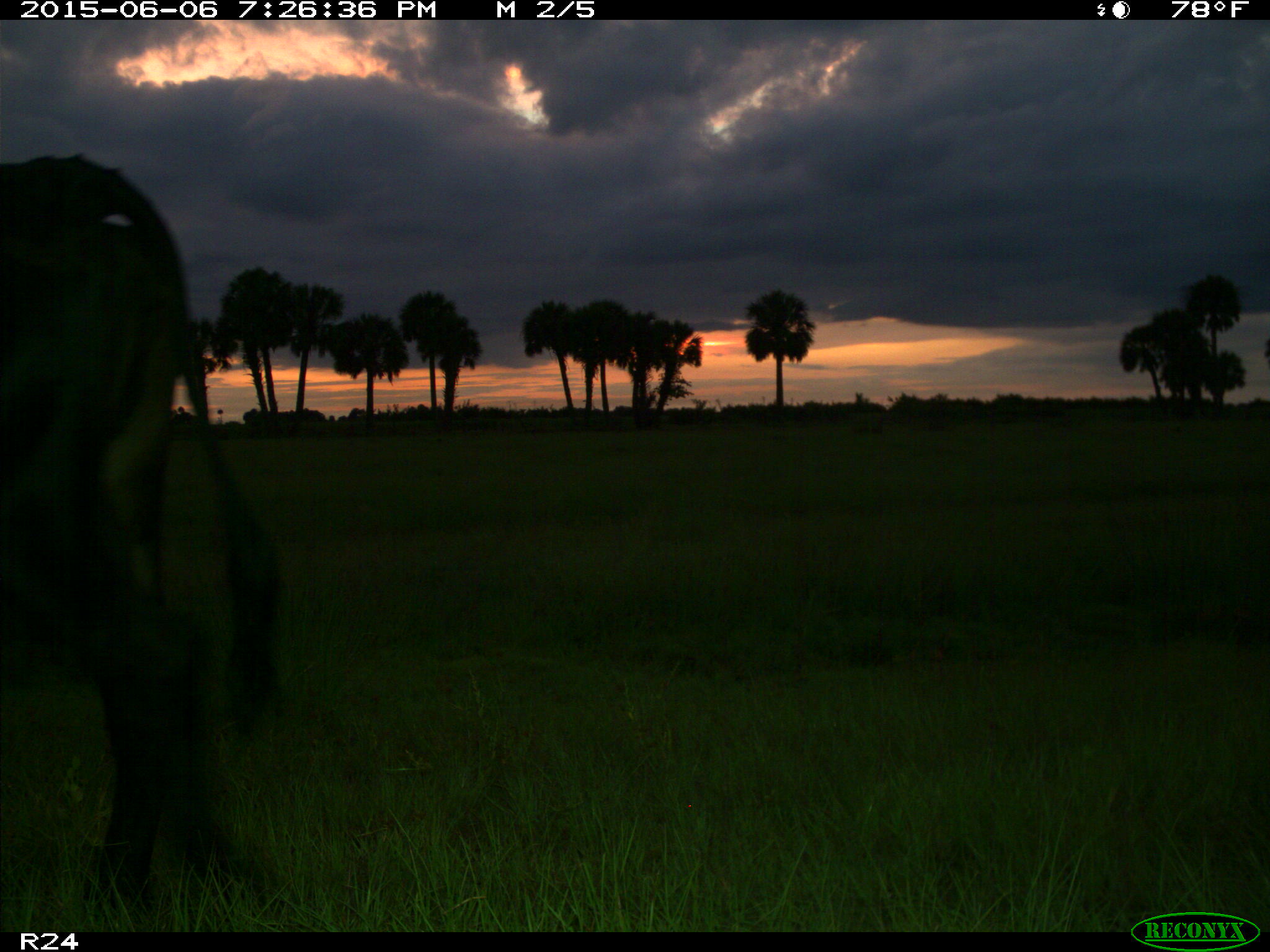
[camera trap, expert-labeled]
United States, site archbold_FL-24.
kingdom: Animalia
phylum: Chordata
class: Mammalia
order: Artiodactyla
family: Bovidae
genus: Bos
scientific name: Bos taurus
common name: domestic cow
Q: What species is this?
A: Bos taurus (domestic cow).